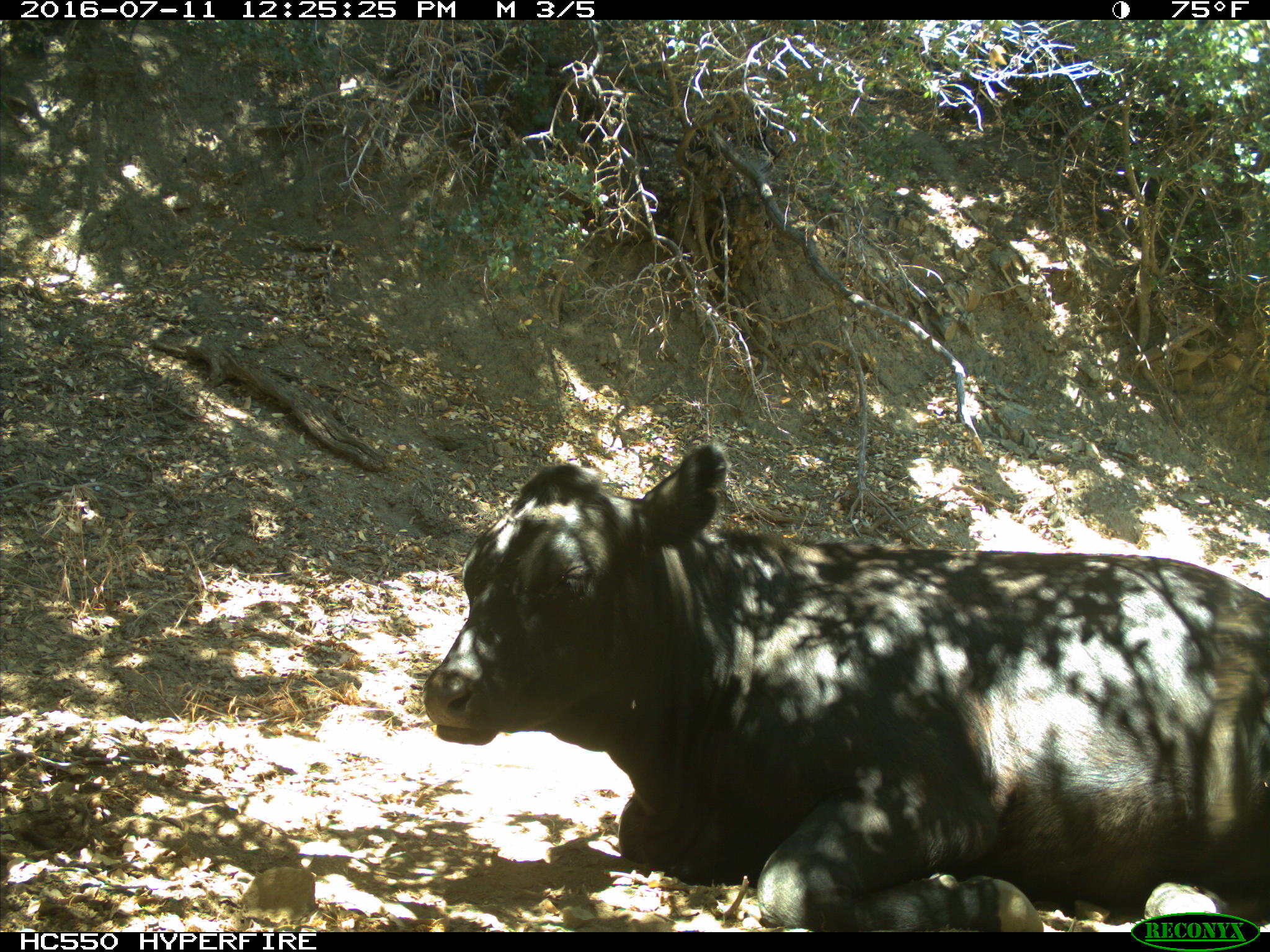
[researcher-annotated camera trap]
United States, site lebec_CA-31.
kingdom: Animalia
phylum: Chordata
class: Mammalia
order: Artiodactyla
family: Bovidae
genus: Bos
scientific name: Bos taurus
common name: domestic cow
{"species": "Bos taurus (domestic cow)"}